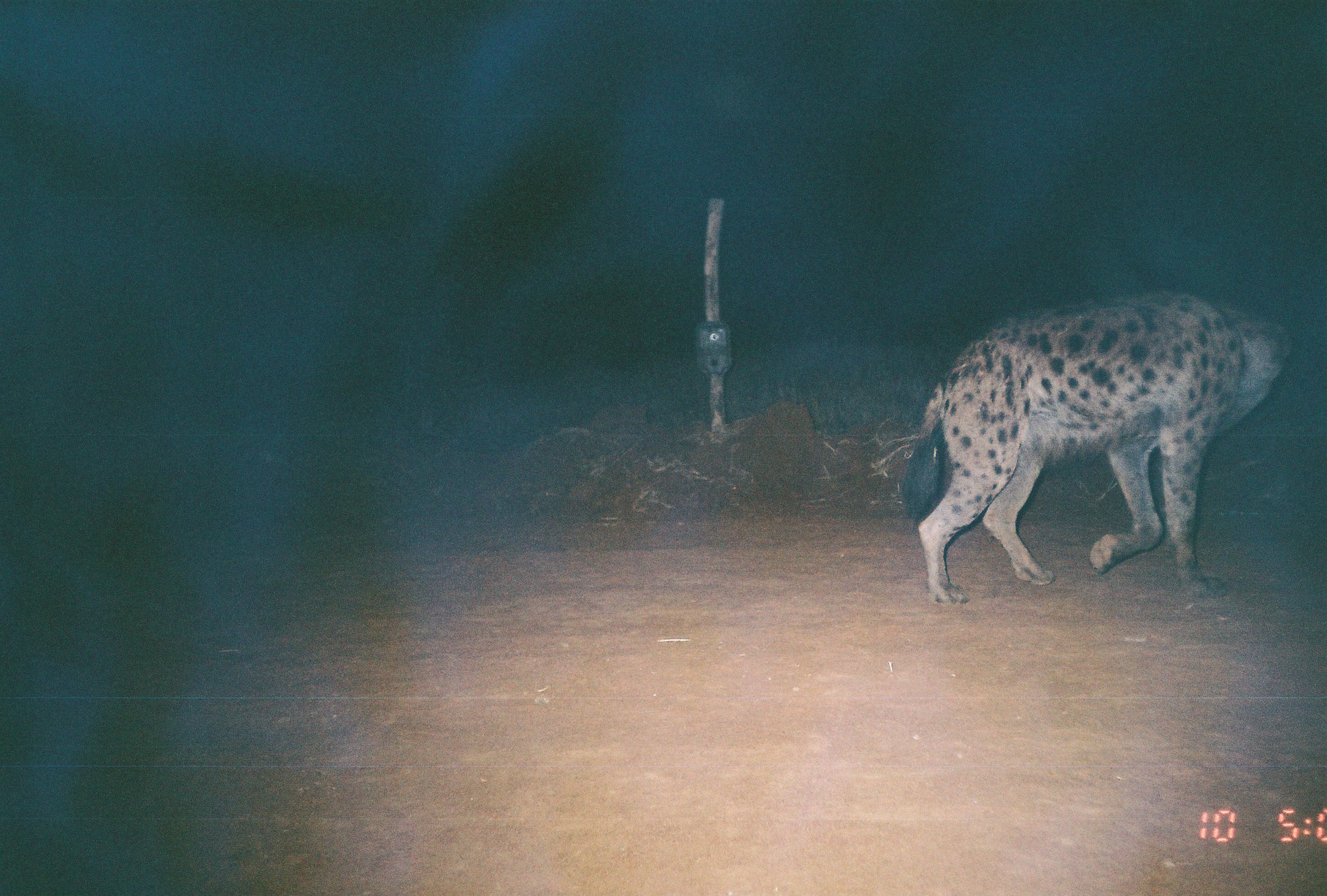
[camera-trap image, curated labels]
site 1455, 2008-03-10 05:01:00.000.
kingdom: Animalia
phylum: Chordata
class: Mammalia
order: Carnivora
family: Hyaenidae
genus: Crocuta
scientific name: Crocuta crocuta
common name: spotted hyena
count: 1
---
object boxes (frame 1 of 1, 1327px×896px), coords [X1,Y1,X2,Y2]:
crocuta crocuta: [902,288,1295,606]